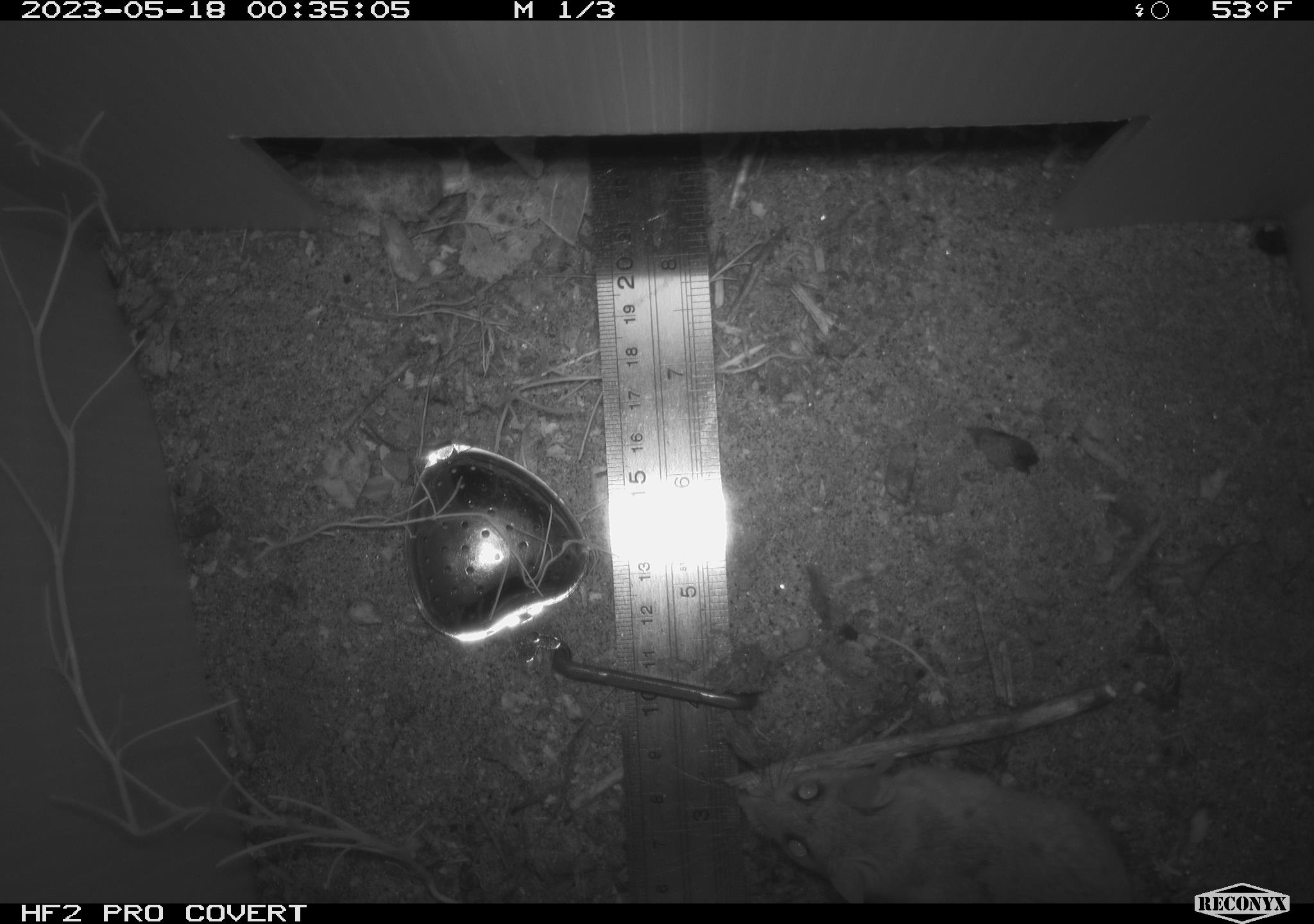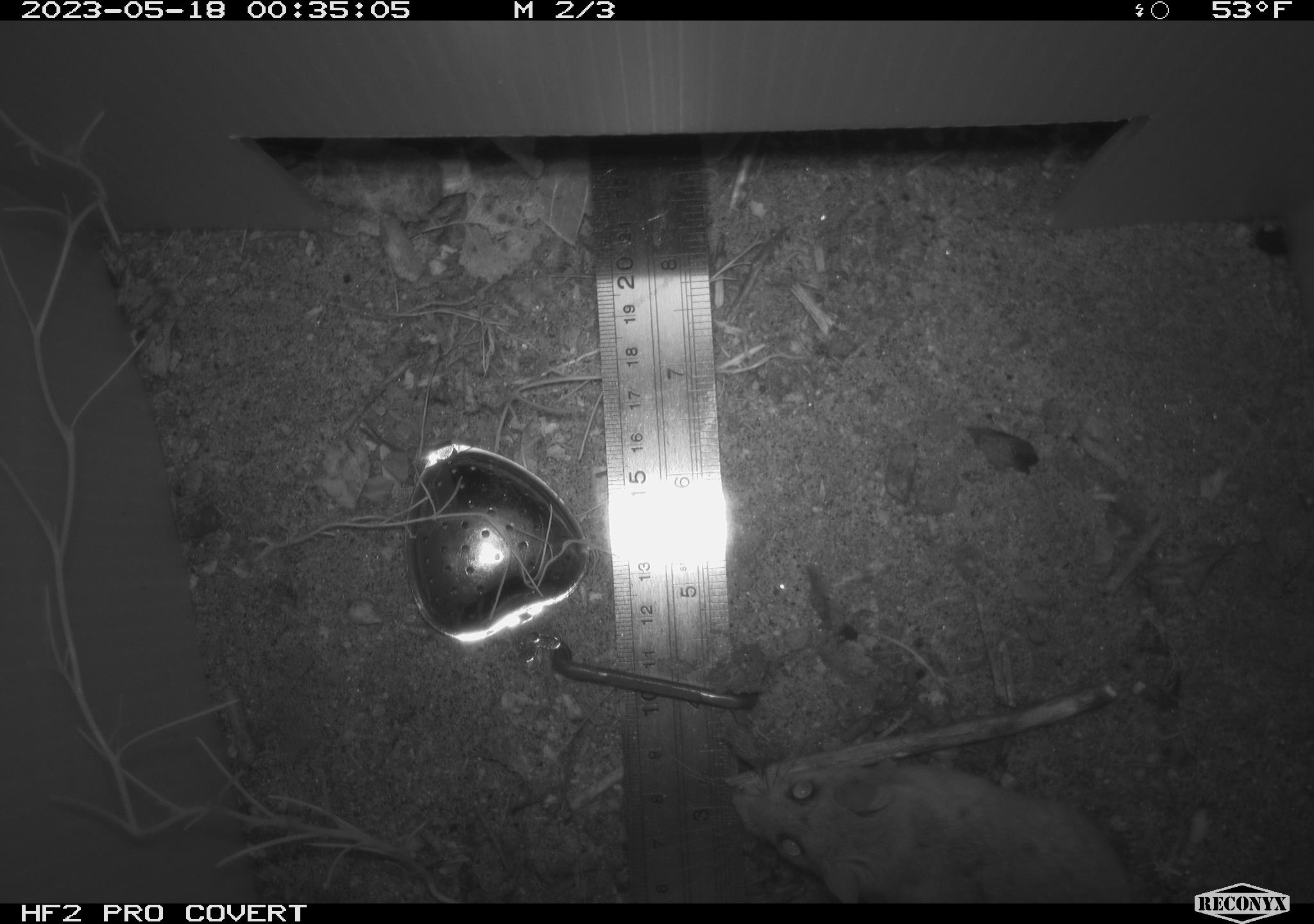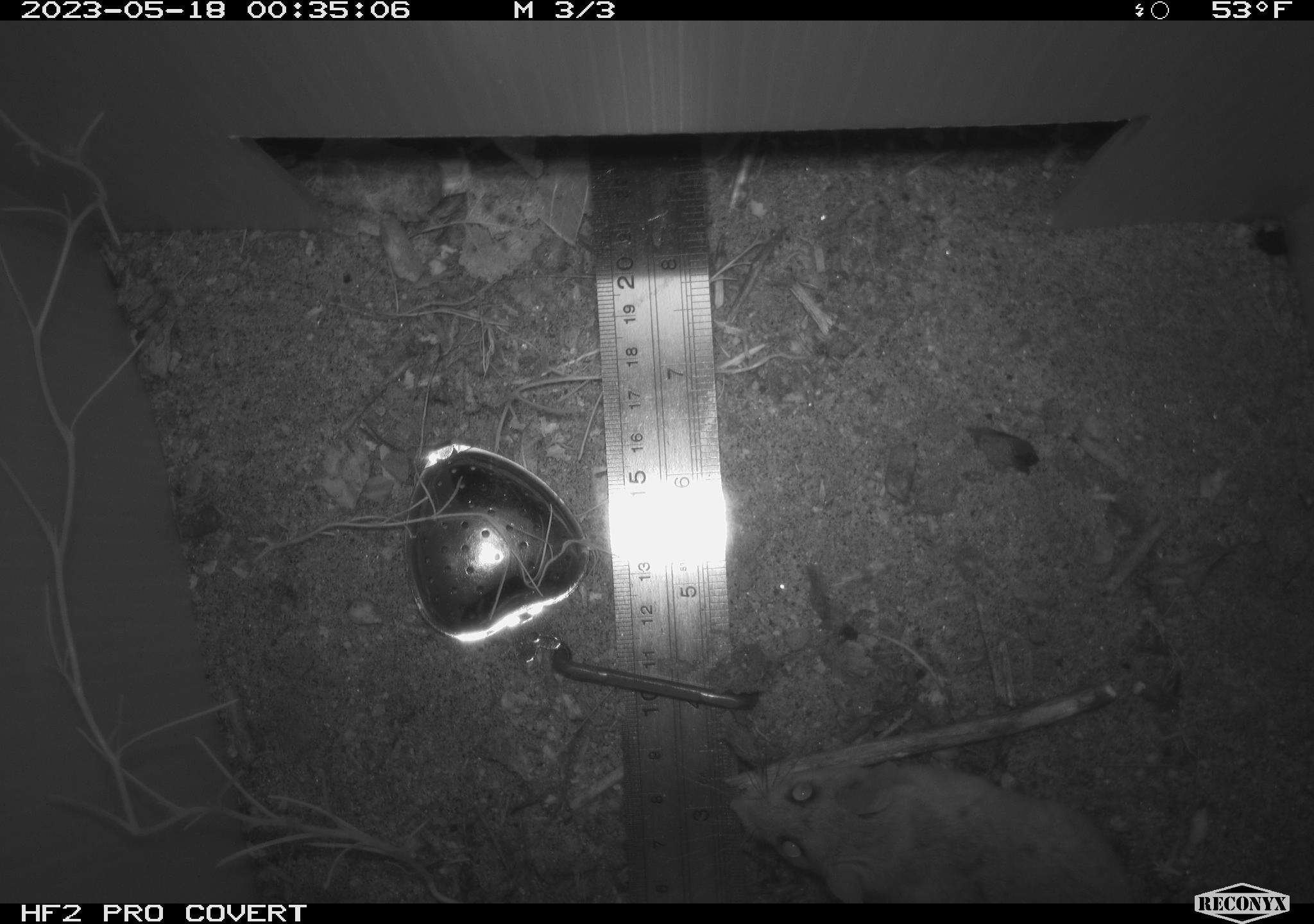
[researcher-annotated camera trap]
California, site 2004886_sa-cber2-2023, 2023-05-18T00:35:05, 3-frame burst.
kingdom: Animalia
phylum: Chordata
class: Mammalia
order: Rodentia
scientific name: Rodentia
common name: mouse species